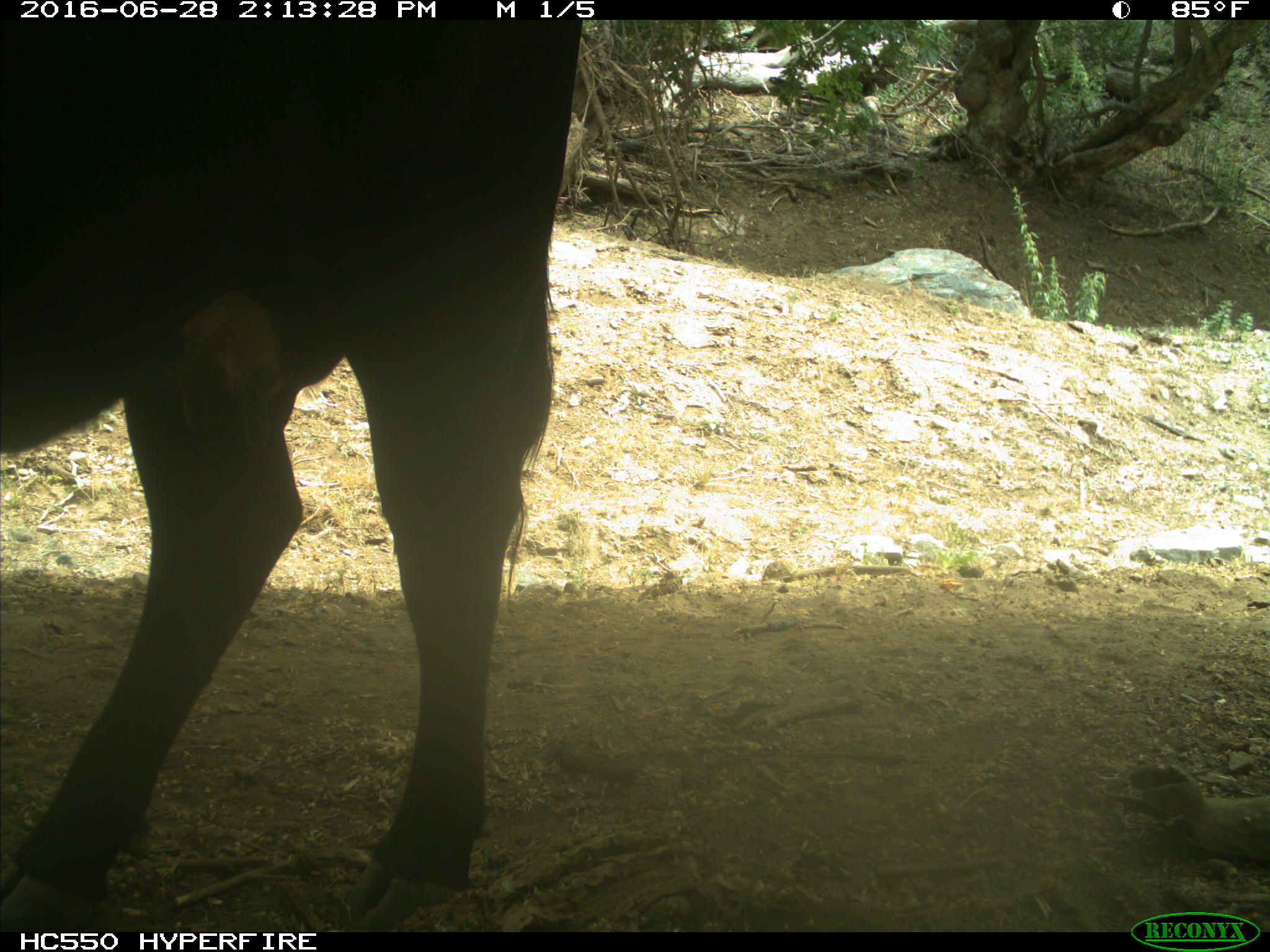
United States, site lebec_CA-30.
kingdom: Animalia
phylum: Chordata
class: Mammalia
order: Artiodactyla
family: Bovidae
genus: Bos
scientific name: Bos taurus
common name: domestic cow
Bos taurus (domestic cow).